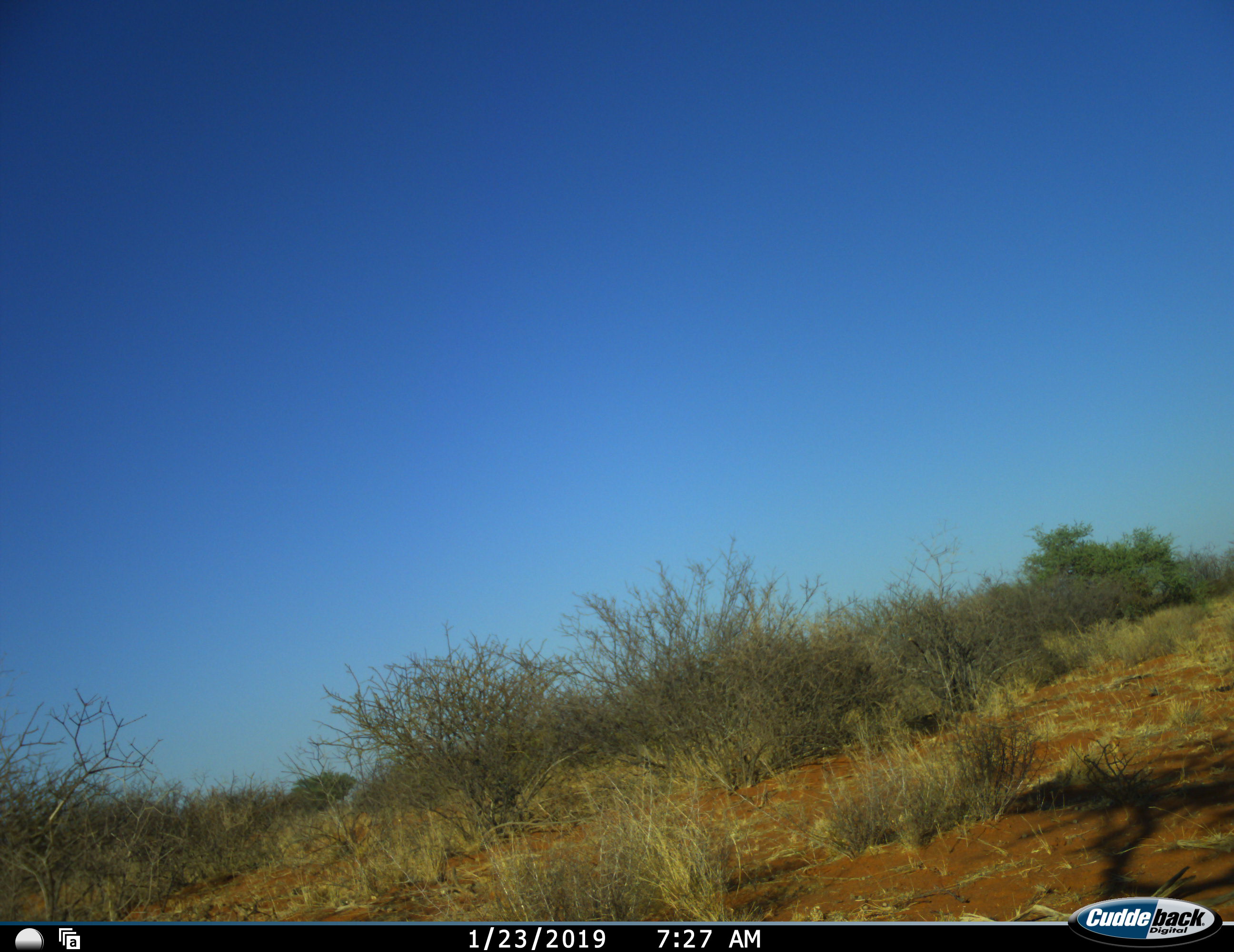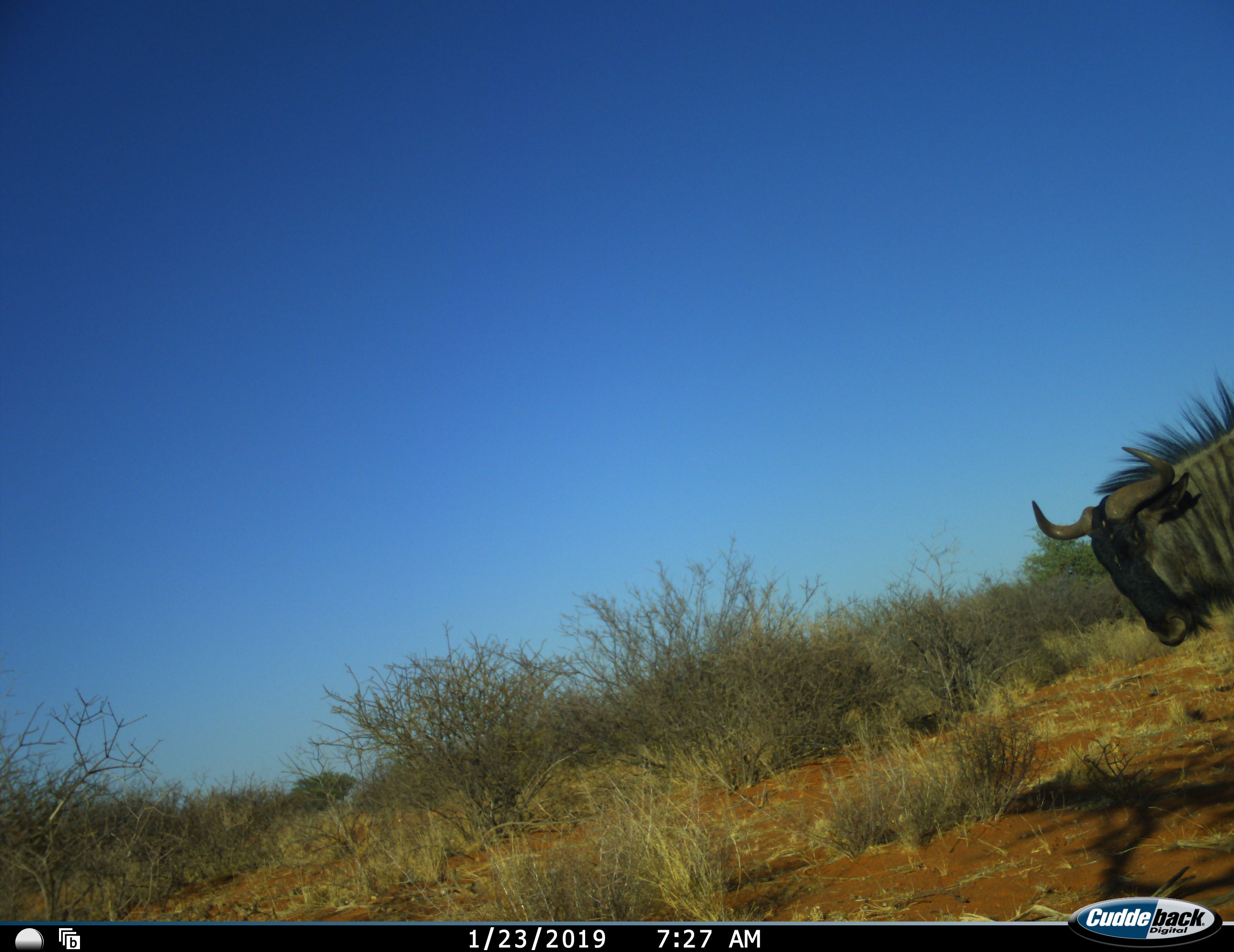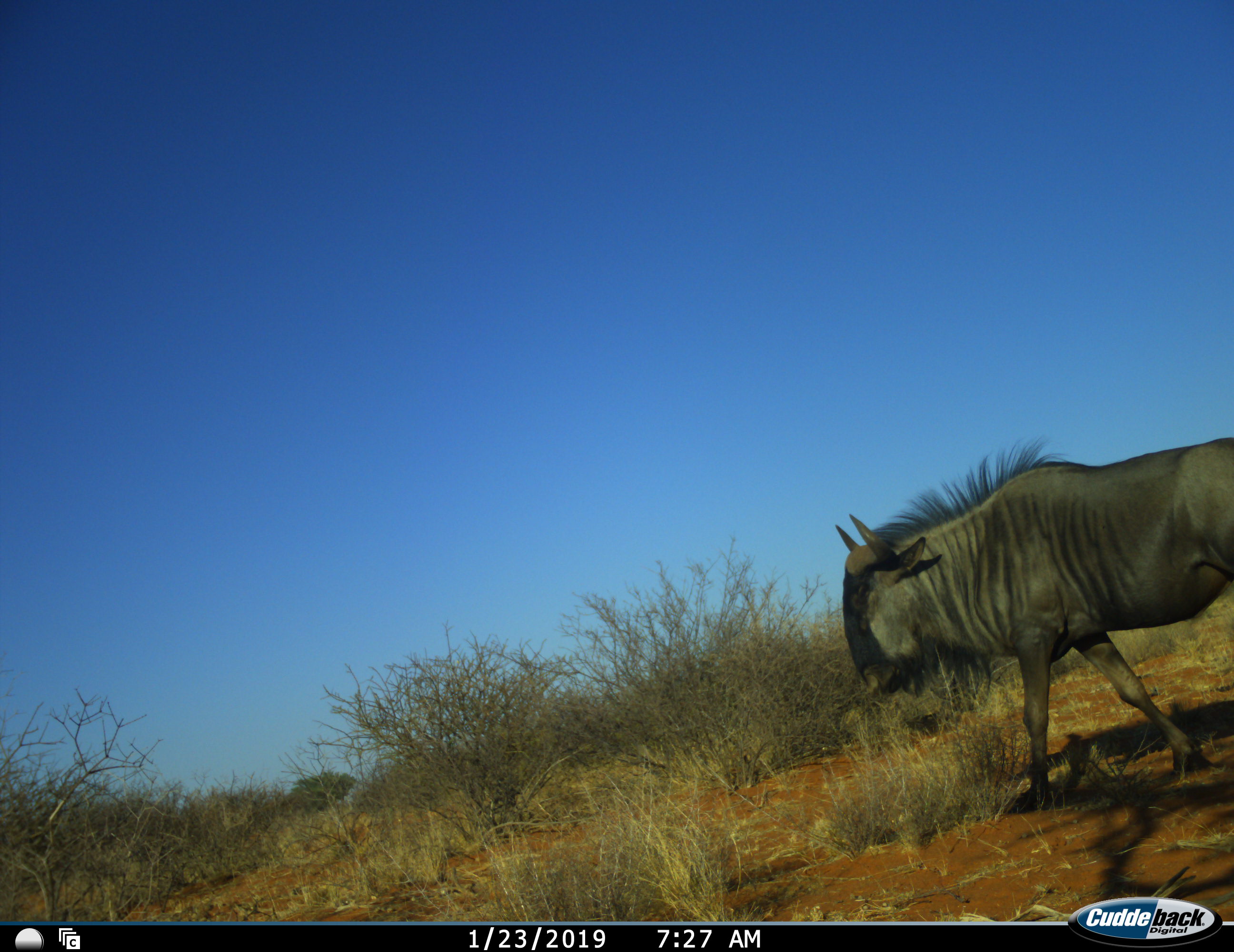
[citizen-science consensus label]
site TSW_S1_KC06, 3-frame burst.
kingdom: Animalia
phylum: Chordata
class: Mammalia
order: Artiodactyla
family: Bovidae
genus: Connochaetes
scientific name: Connochaetes taurinus taurinus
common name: blue wildebeest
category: wildebeestblue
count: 1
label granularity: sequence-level